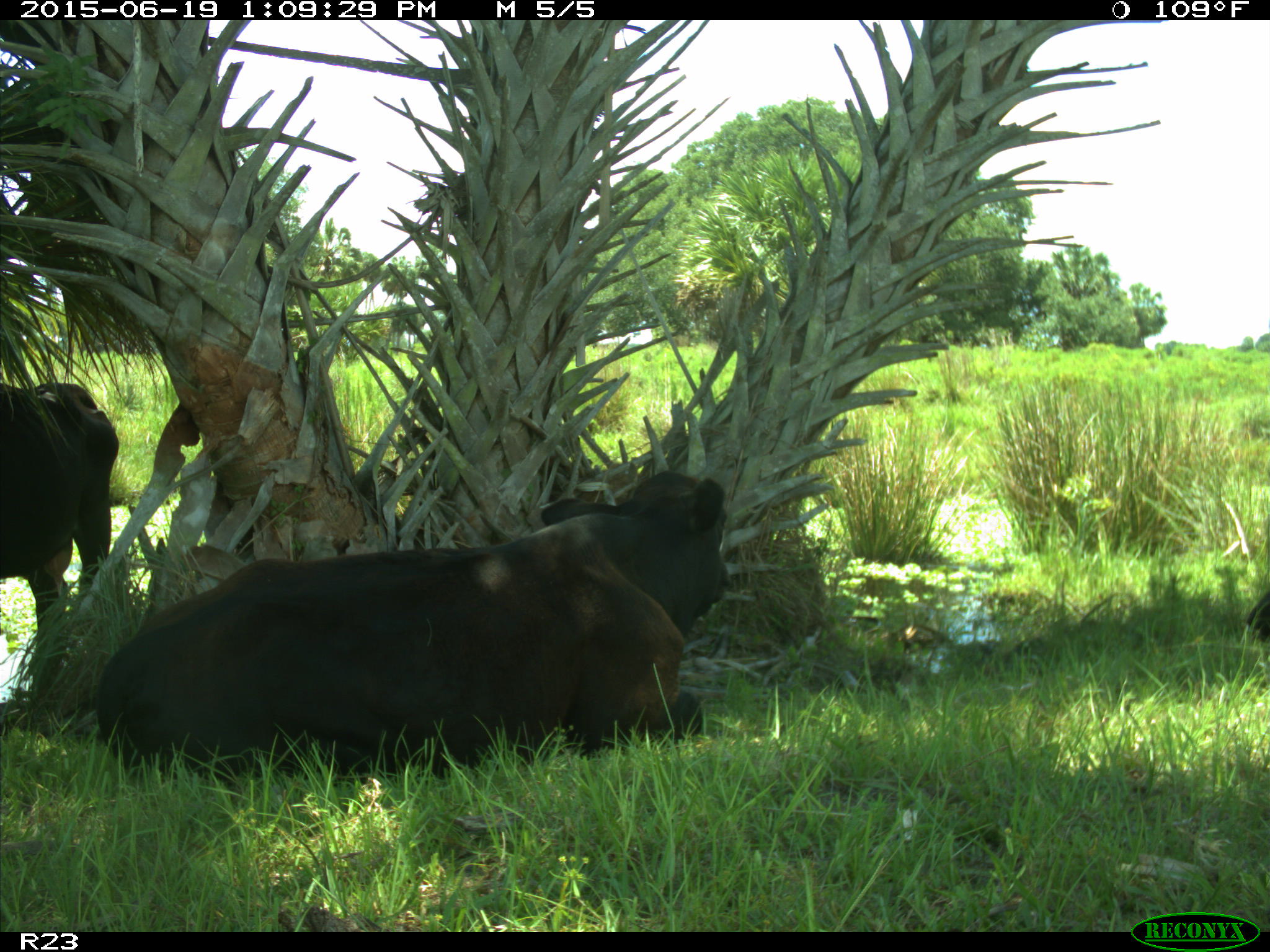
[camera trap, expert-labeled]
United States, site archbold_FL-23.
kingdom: Animalia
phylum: Chordata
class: Mammalia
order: Artiodactyla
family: Suidae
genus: Sus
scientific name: Sus scrofa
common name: wild boar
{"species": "Sus scrofa (wild boar)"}